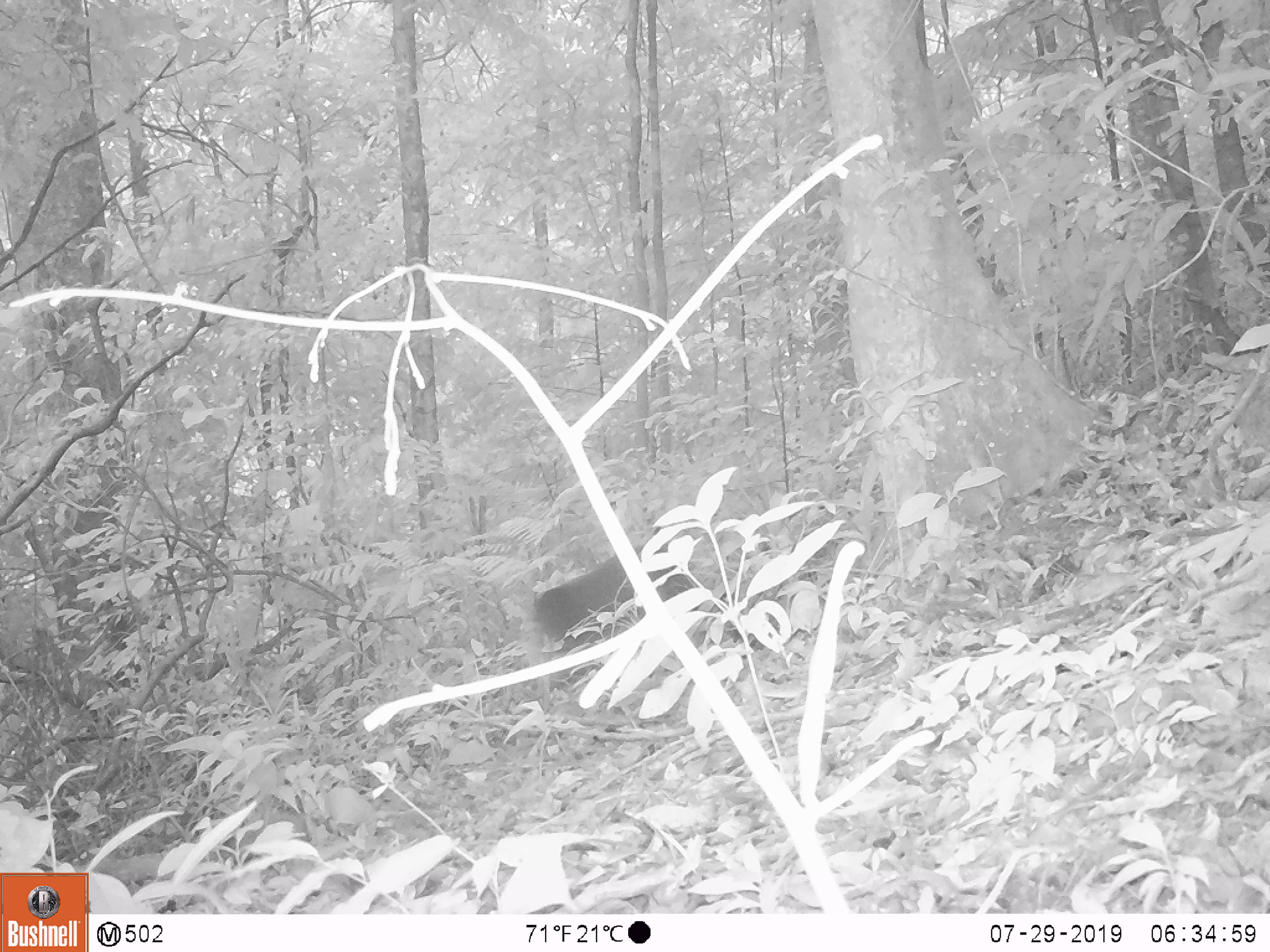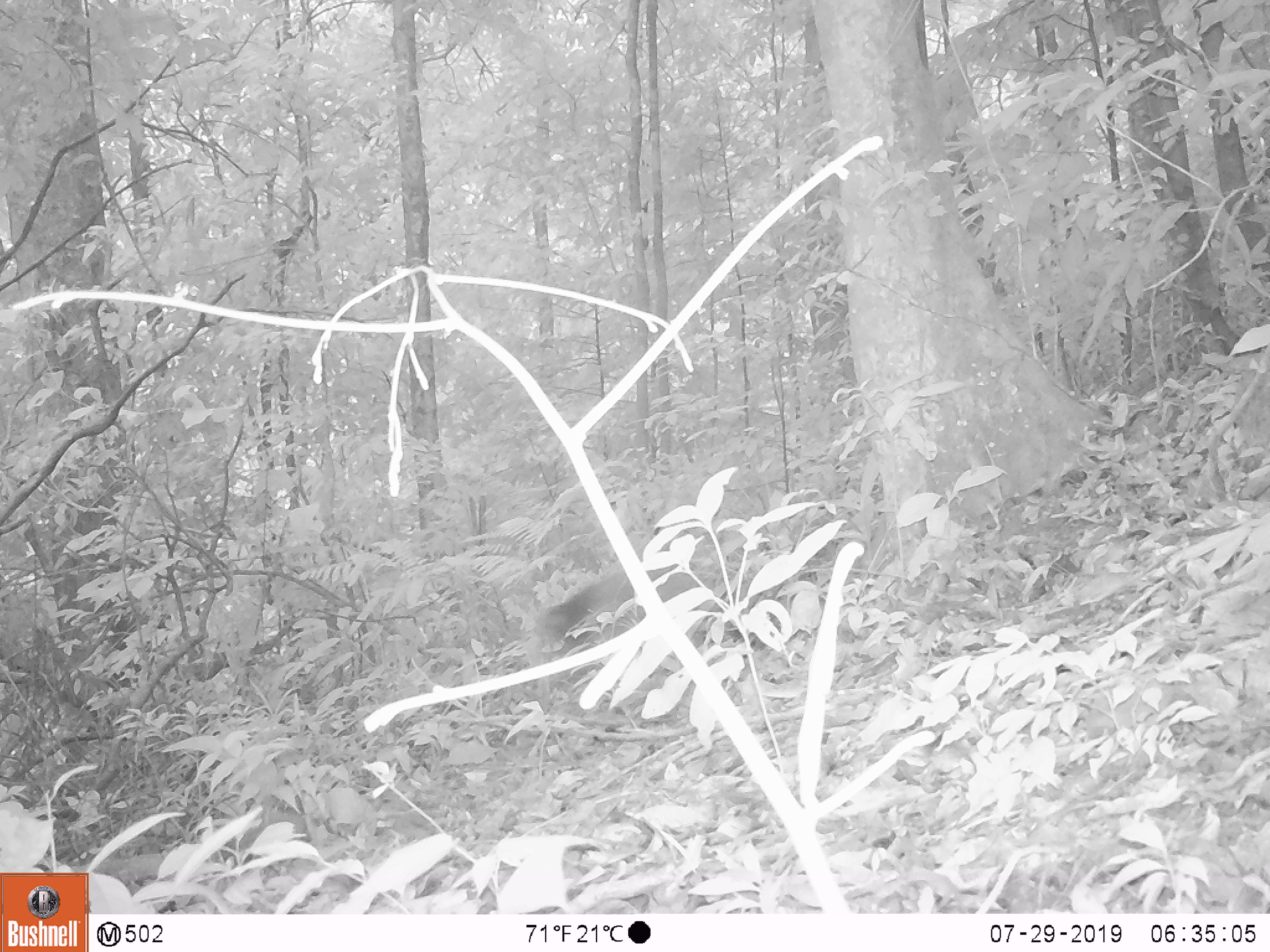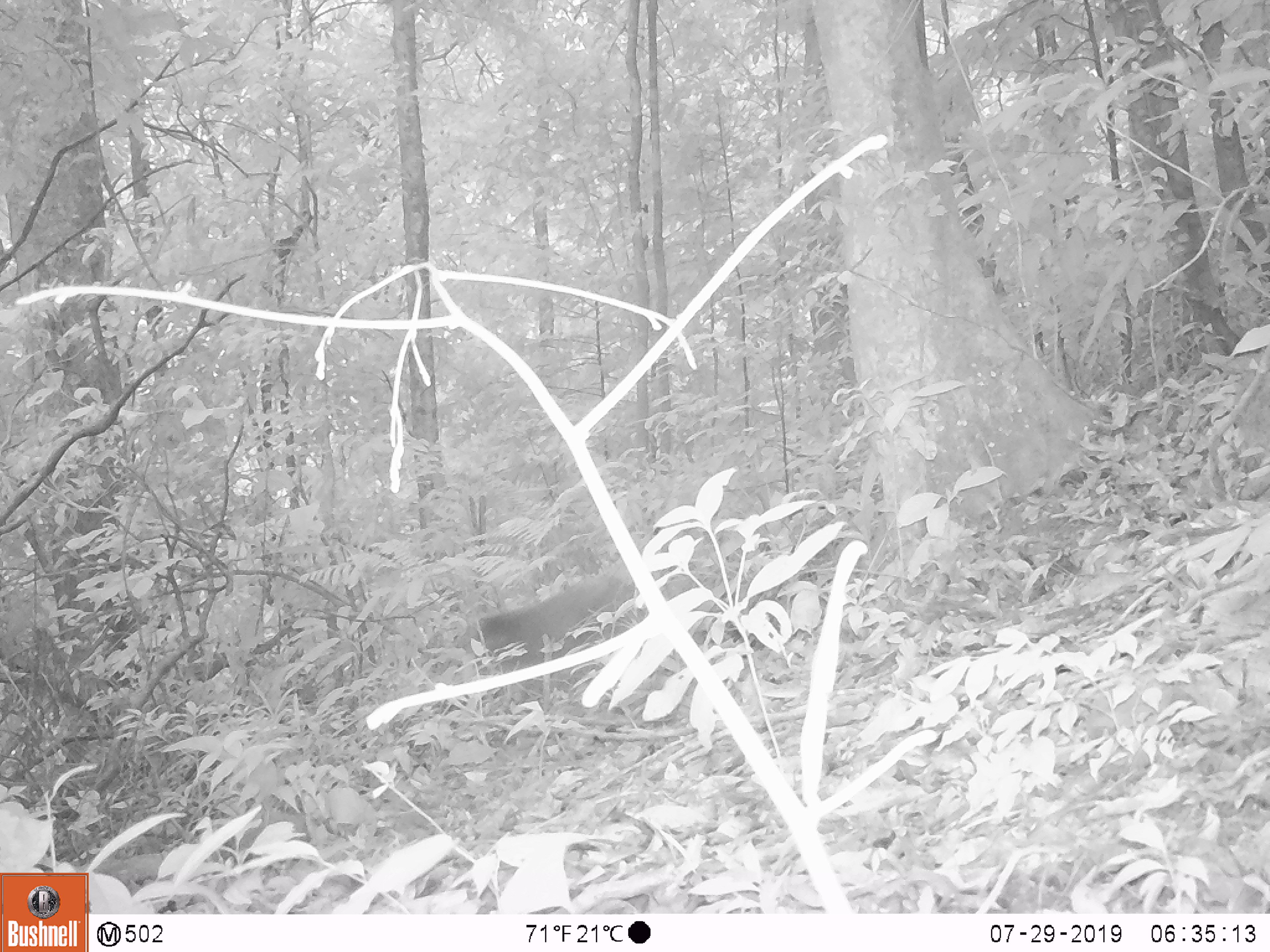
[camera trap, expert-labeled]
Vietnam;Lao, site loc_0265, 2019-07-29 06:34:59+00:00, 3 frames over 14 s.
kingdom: Animalia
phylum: Chordata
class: Mammalia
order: Primates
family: Cercopithecidae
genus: Macaca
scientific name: Macaca arctoides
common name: stump-tailed macaque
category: stump tailed macaque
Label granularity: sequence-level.